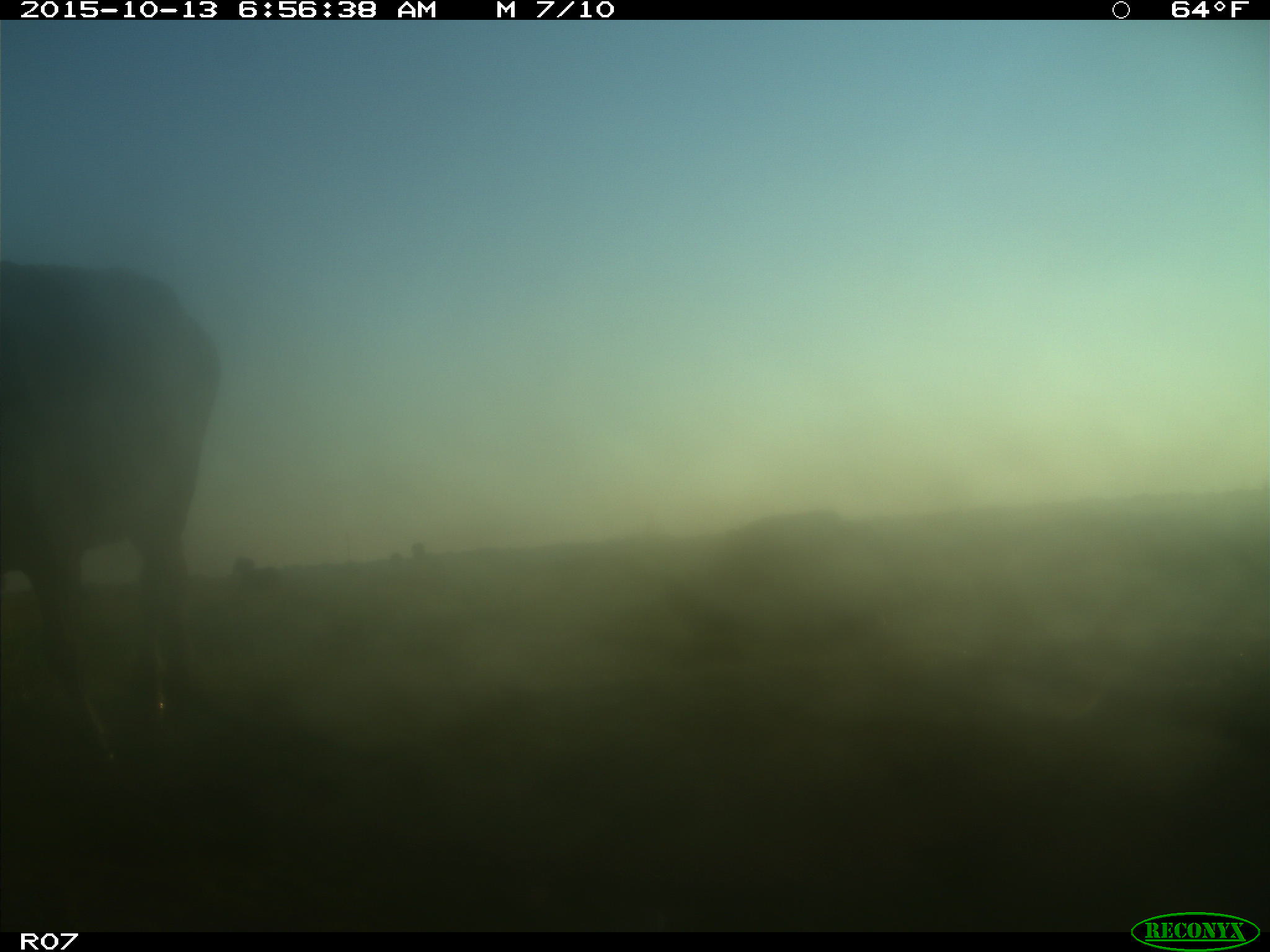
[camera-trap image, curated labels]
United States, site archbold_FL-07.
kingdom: Animalia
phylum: Chordata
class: Mammalia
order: Artiodactyla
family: Bovidae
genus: Bos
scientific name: Bos taurus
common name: domestic cow